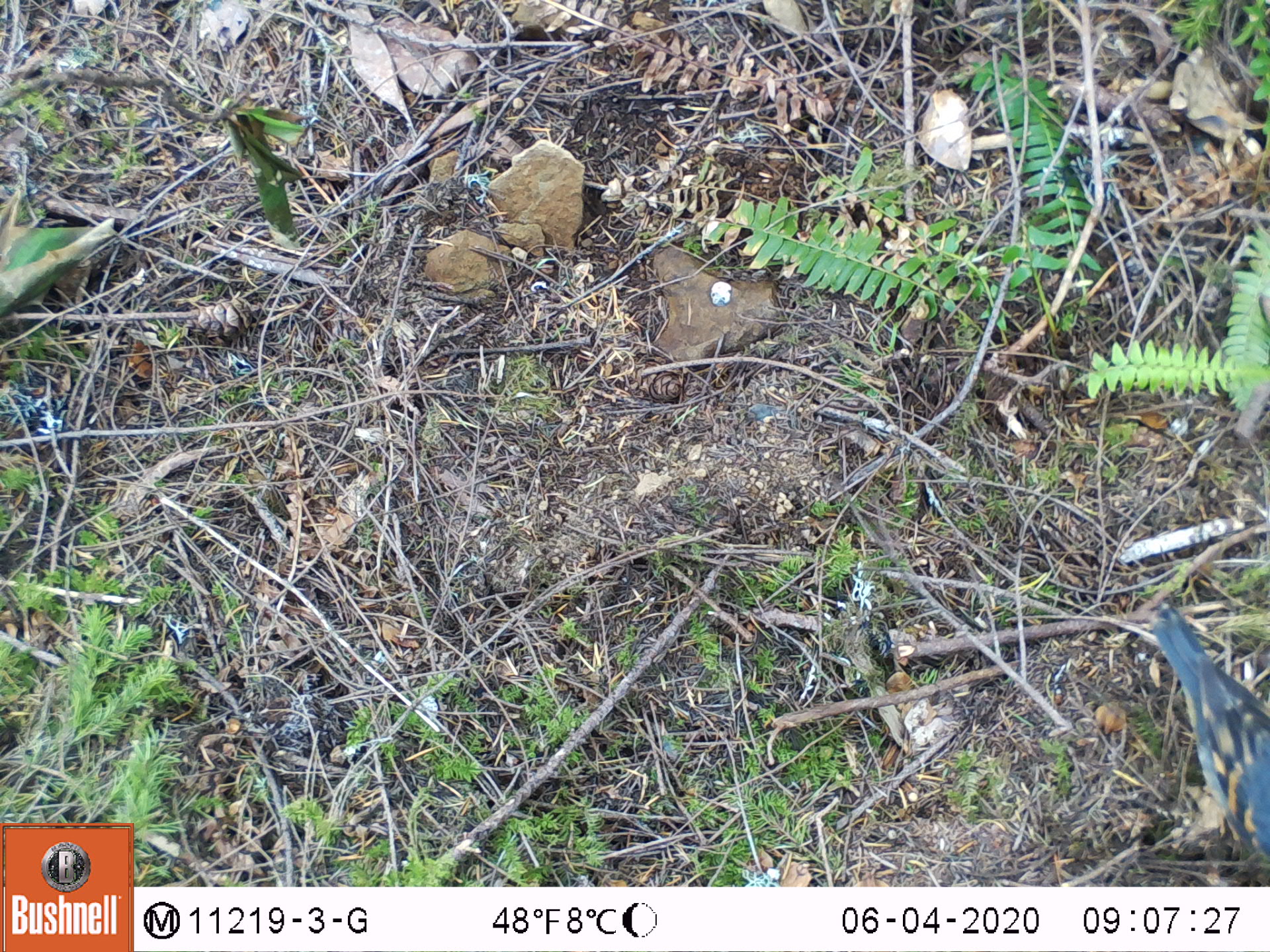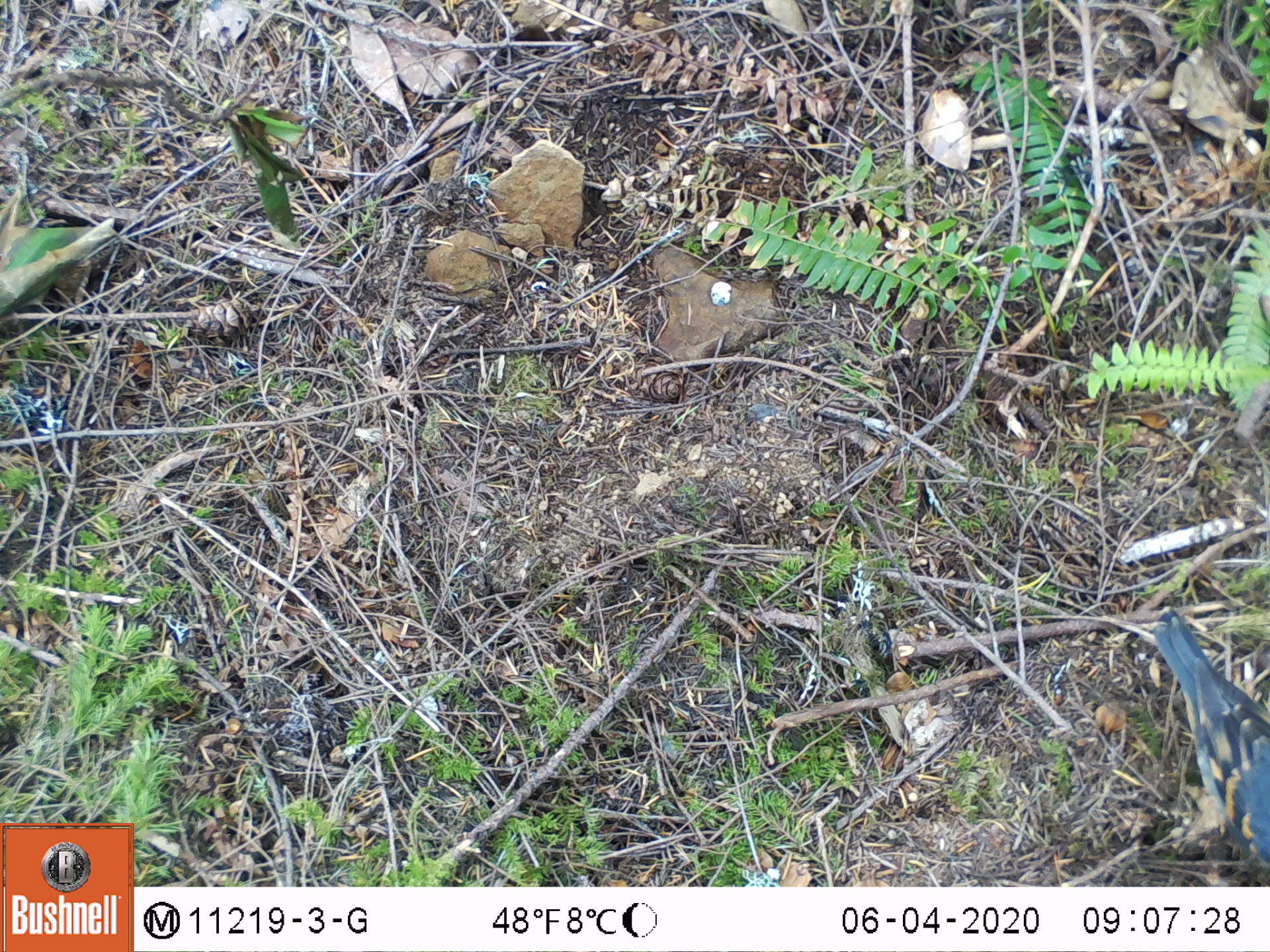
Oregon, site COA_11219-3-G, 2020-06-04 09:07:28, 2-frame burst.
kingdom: Animalia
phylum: Chordata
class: Aves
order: Passeriformes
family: Turdidae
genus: Ixoreus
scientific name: Ixoreus naevius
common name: varied thrush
Varied thrush (Ixoreus naevius).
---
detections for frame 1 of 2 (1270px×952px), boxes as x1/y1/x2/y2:
varied thrush: 1149/613/1263/850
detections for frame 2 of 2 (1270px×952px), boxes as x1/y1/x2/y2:
varied thrush: 1149/615/1263/857